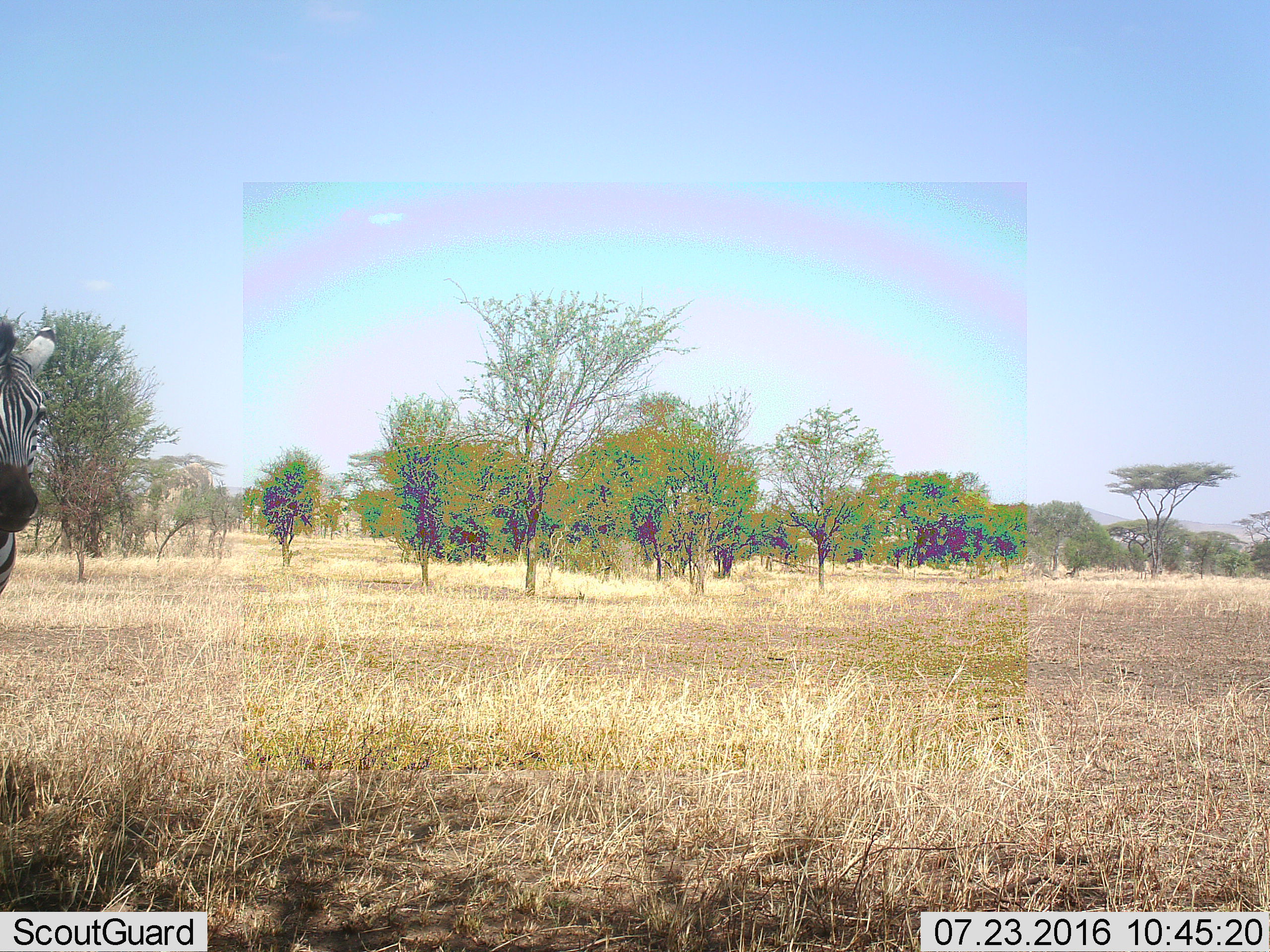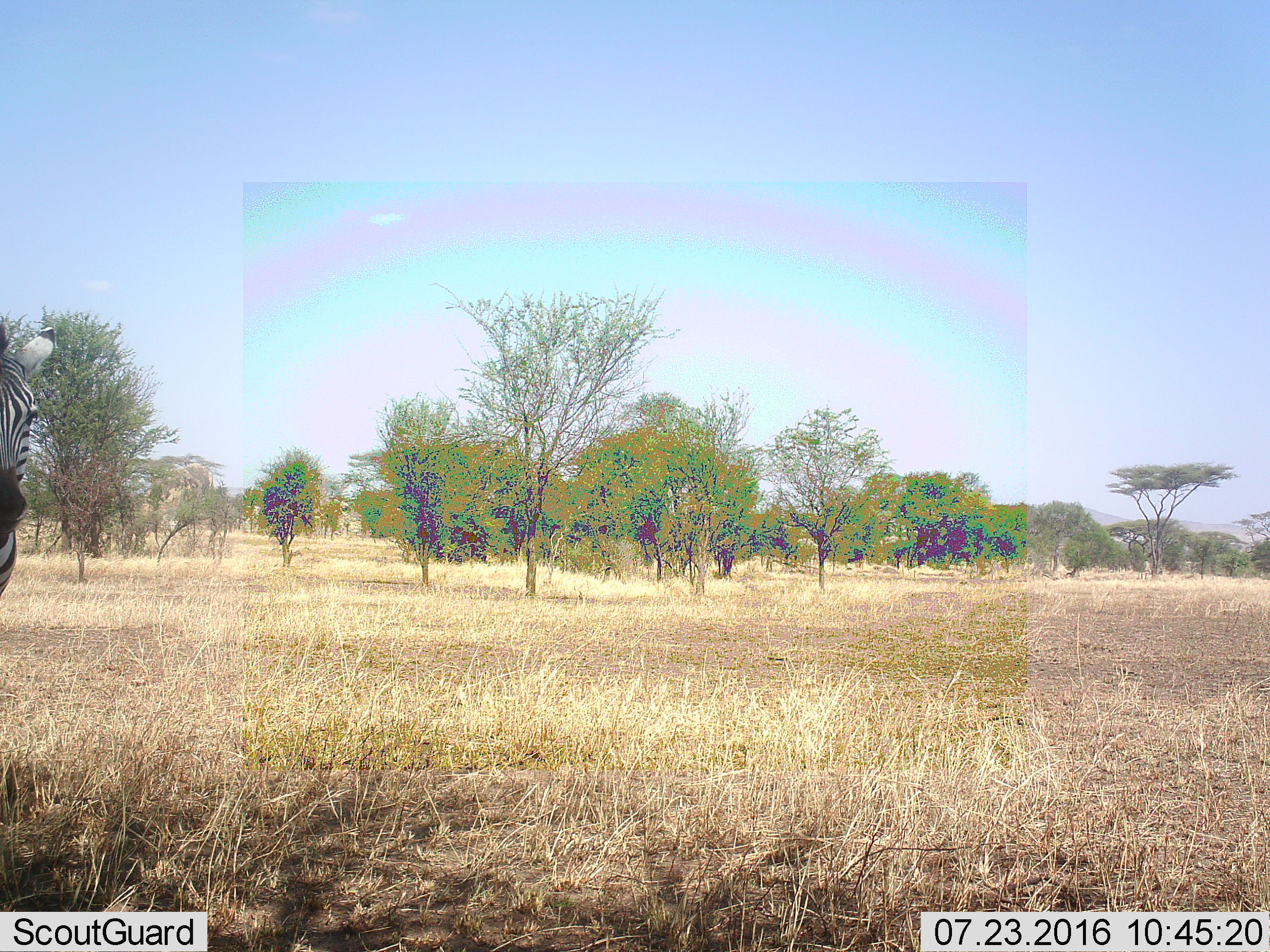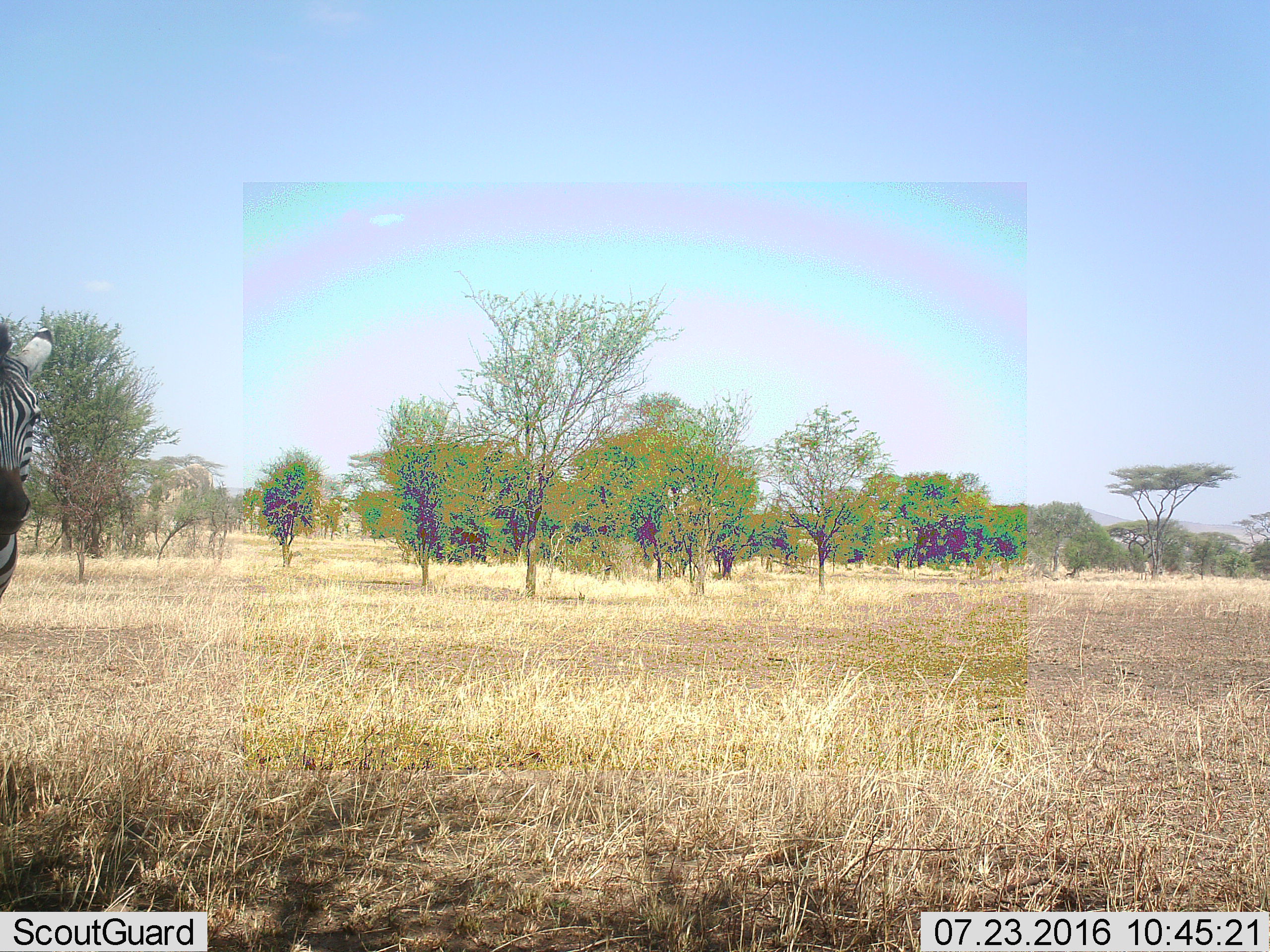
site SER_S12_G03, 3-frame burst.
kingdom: Animalia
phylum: Chordata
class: Mammalia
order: Perissodactyla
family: Equidae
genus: Equus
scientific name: Equus quagga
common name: plains zebra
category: zebraplains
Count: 1.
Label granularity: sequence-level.